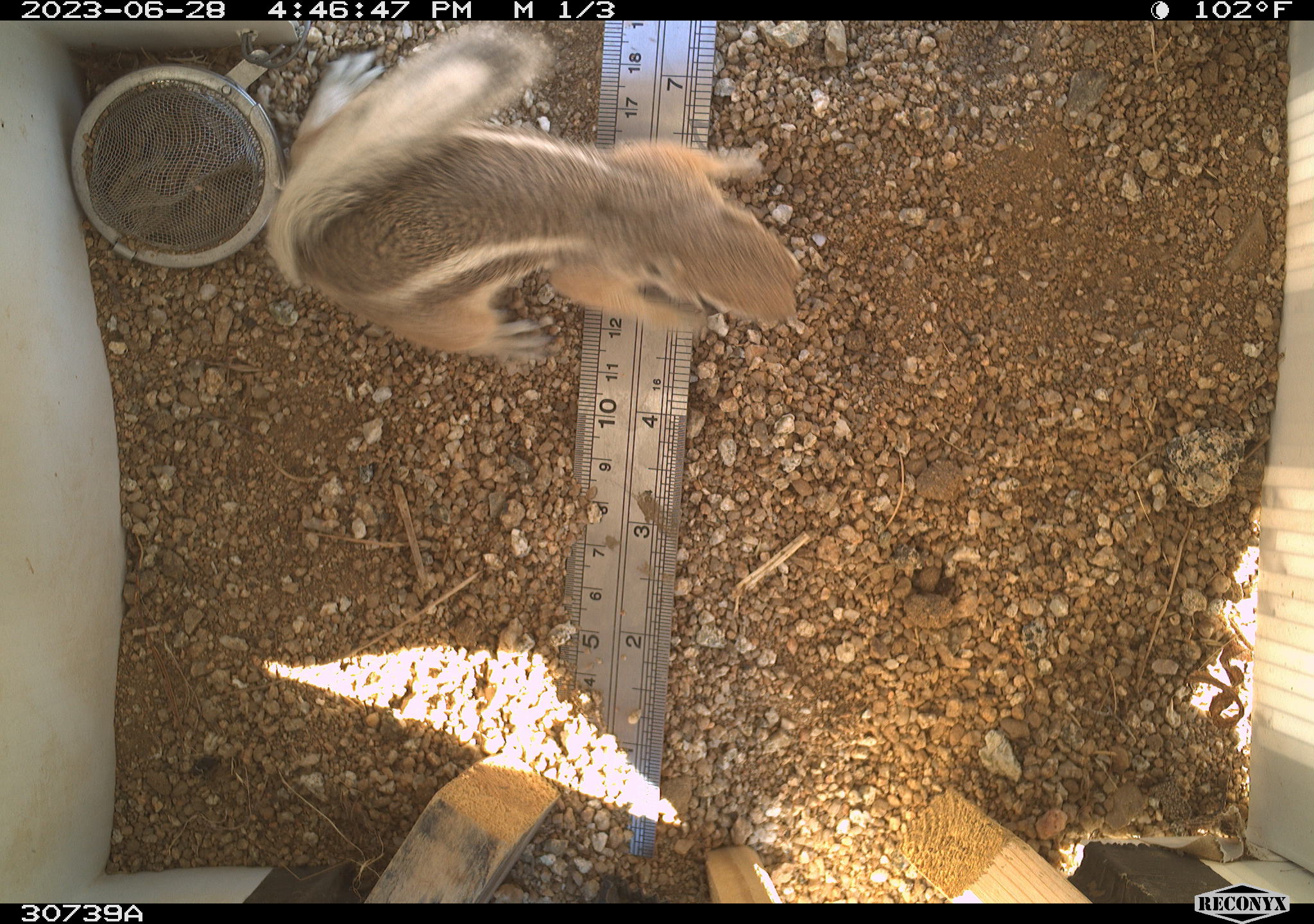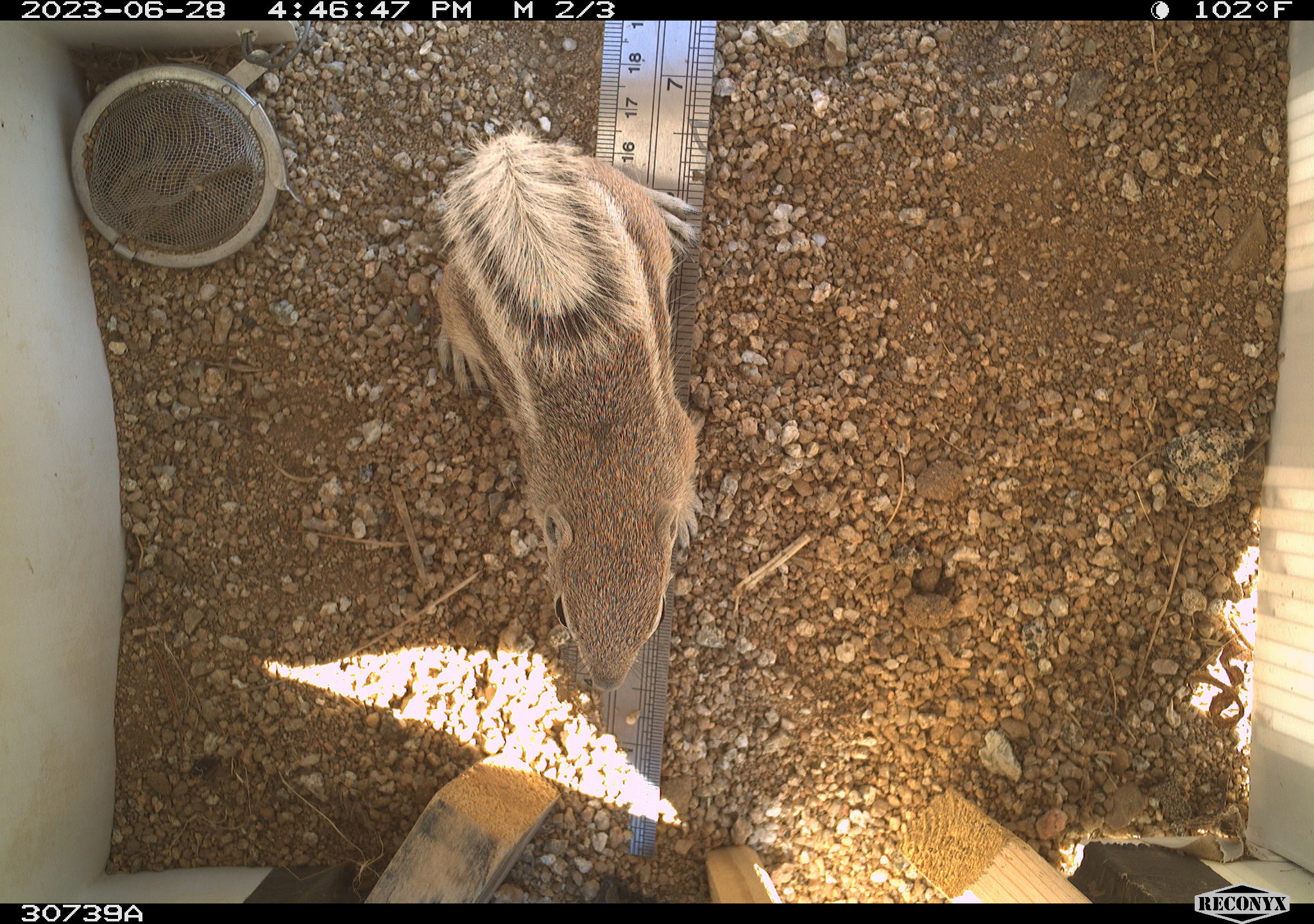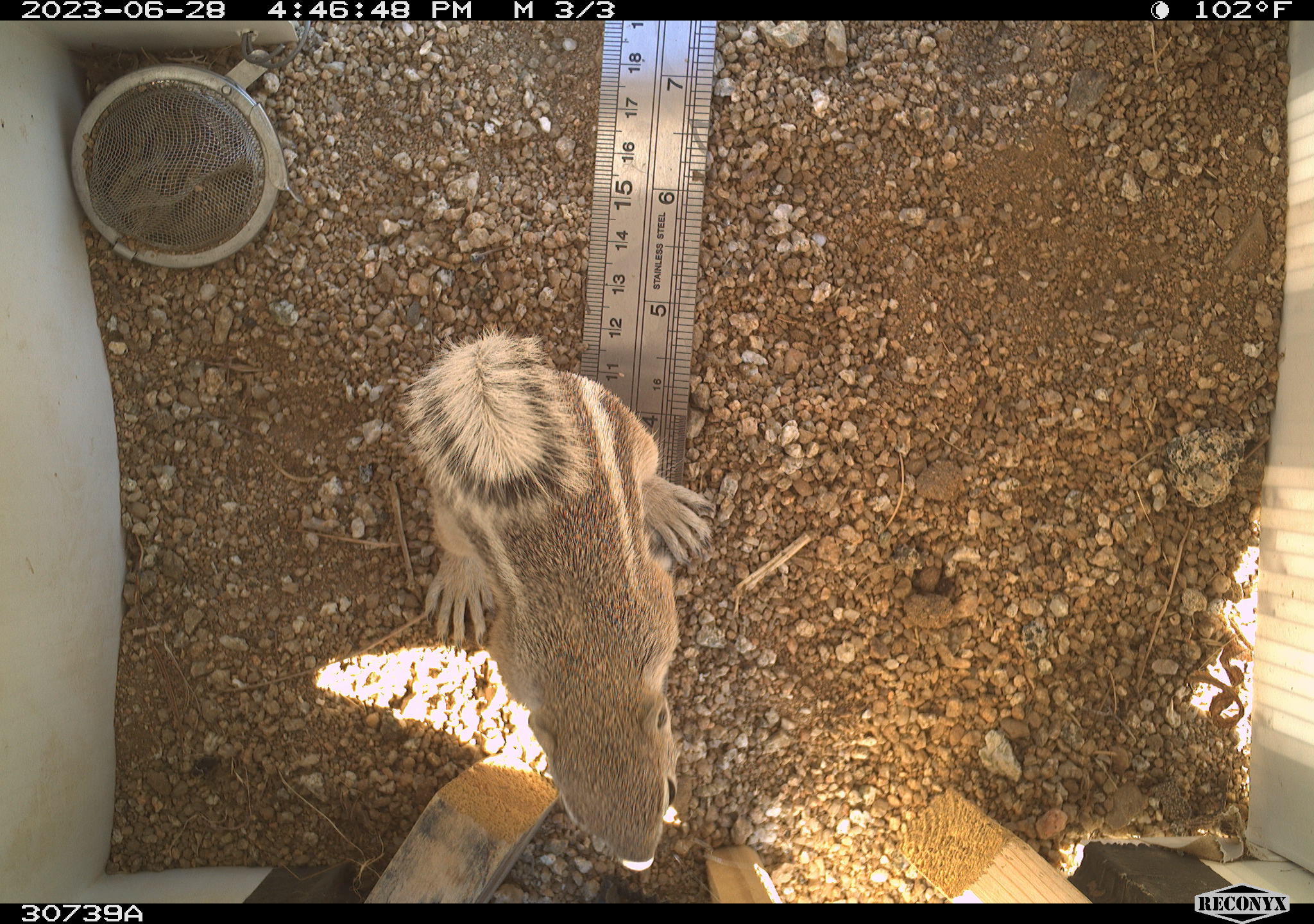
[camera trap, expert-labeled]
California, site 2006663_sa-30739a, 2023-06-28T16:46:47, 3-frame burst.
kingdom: Animalia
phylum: Chordata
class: Mammalia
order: Rodentia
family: Sciuridae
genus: Ammospermophilus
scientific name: Ammospermophilus leucurus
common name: white-tailed antelope squirrel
White-tailed antelope squirrel (Ammospermophilus leucurus).